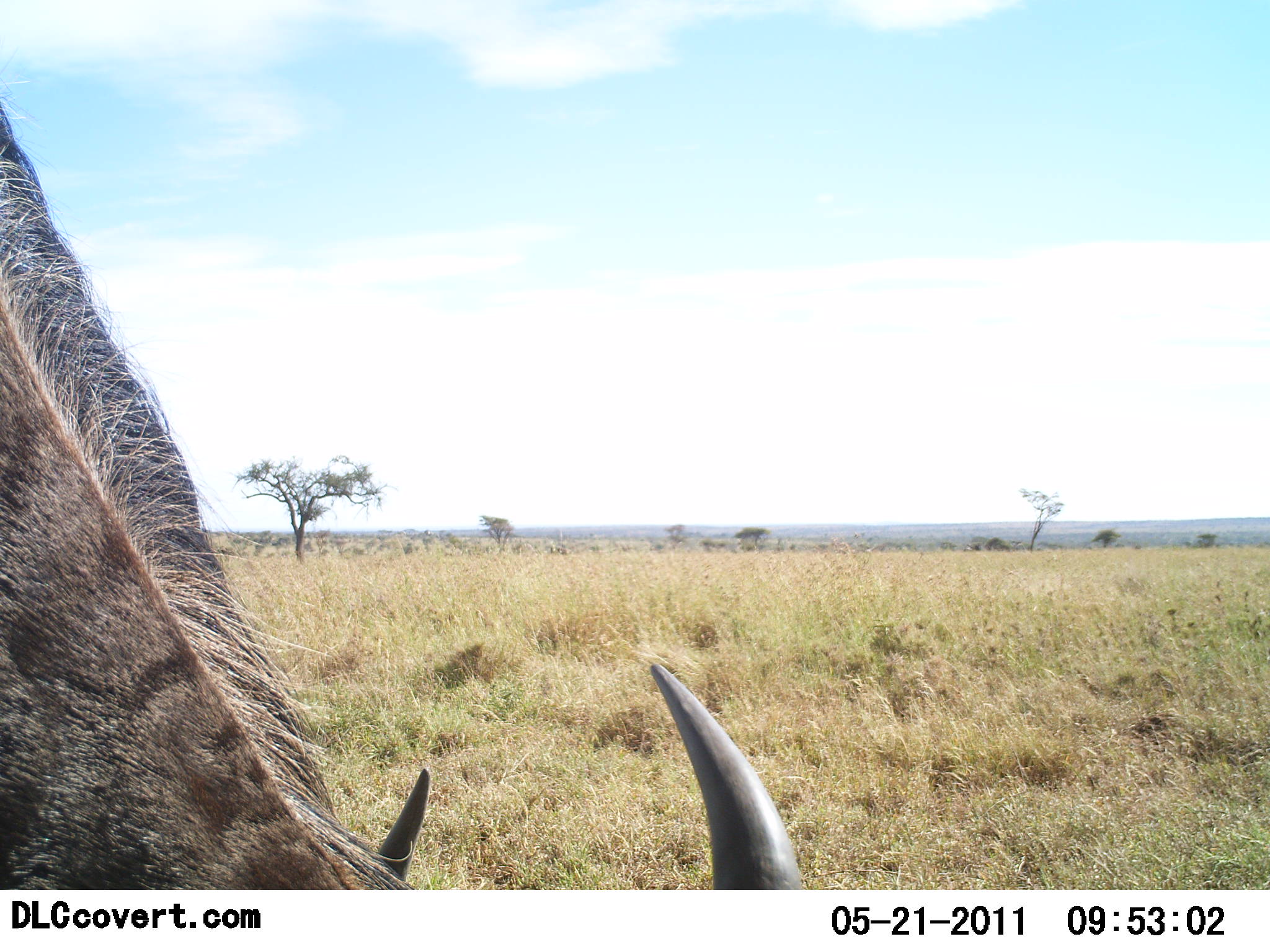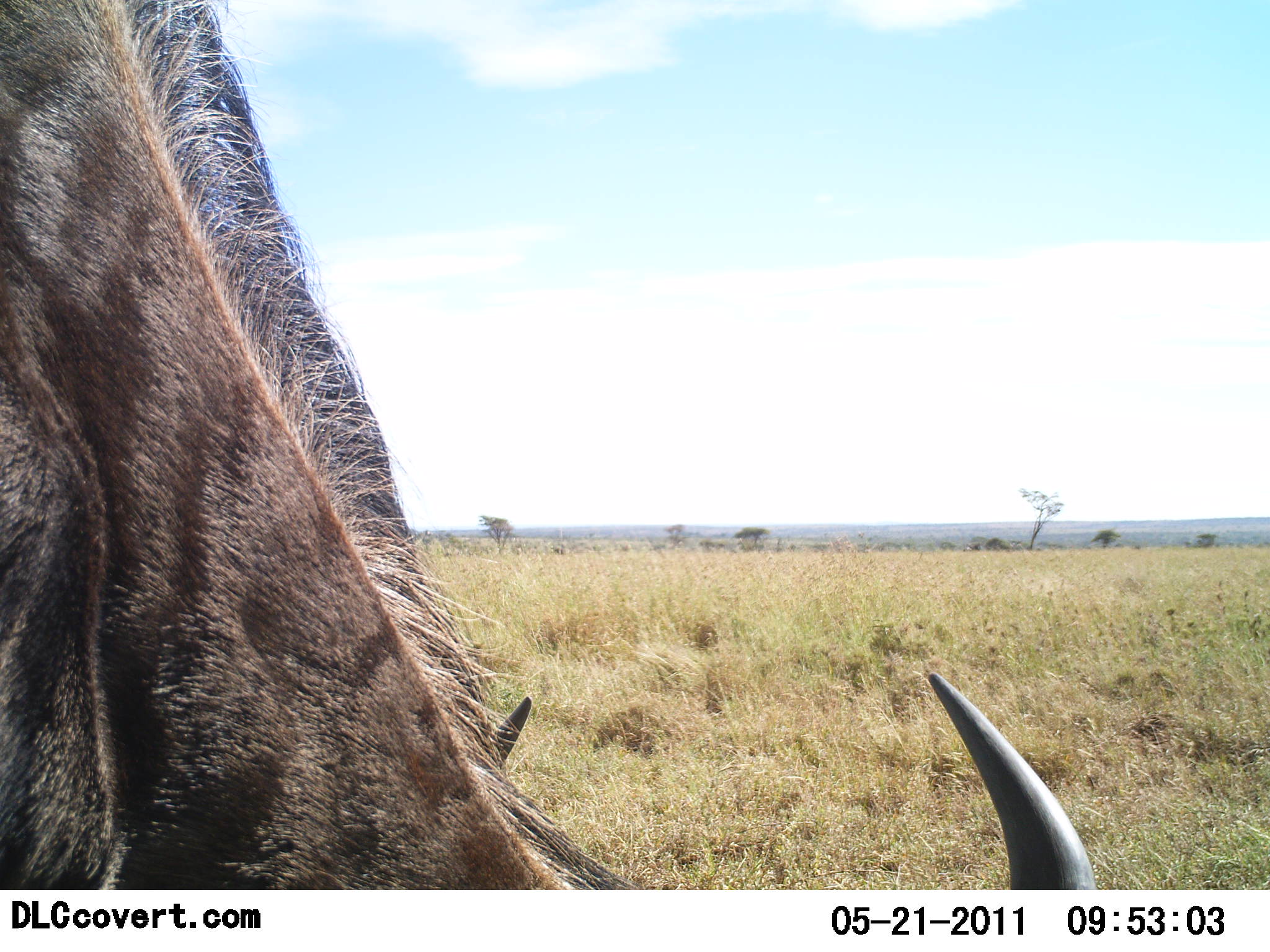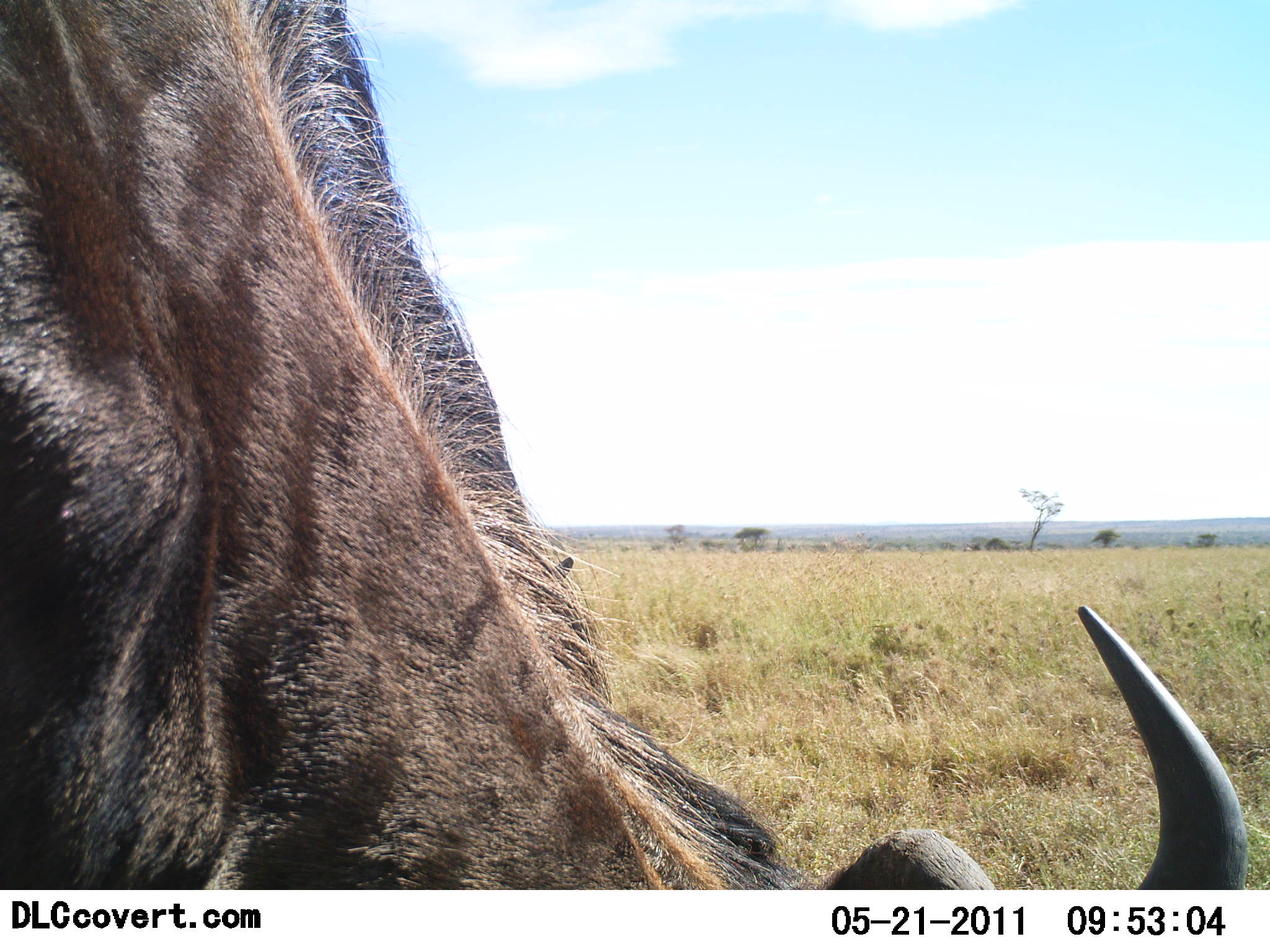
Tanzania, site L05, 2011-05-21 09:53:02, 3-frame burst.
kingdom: Animalia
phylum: Chordata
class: Mammalia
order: Artiodactyla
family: Bovidae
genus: Connochaetes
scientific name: Connochaetes taurinus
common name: blue wildebeest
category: wildebeest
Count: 1.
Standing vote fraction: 17%.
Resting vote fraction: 0%.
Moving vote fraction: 8%.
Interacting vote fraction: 0%.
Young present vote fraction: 0%.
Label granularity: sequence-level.